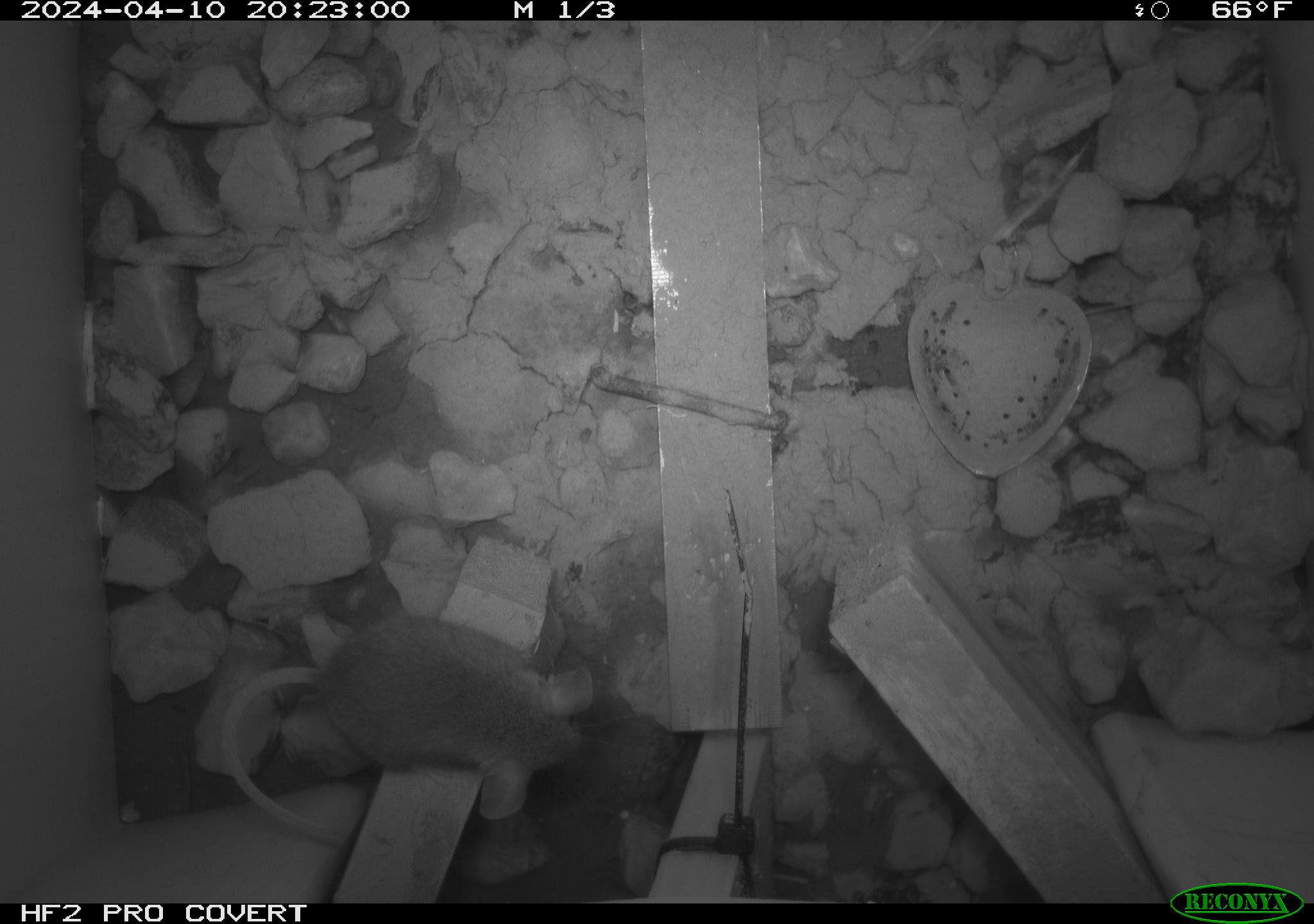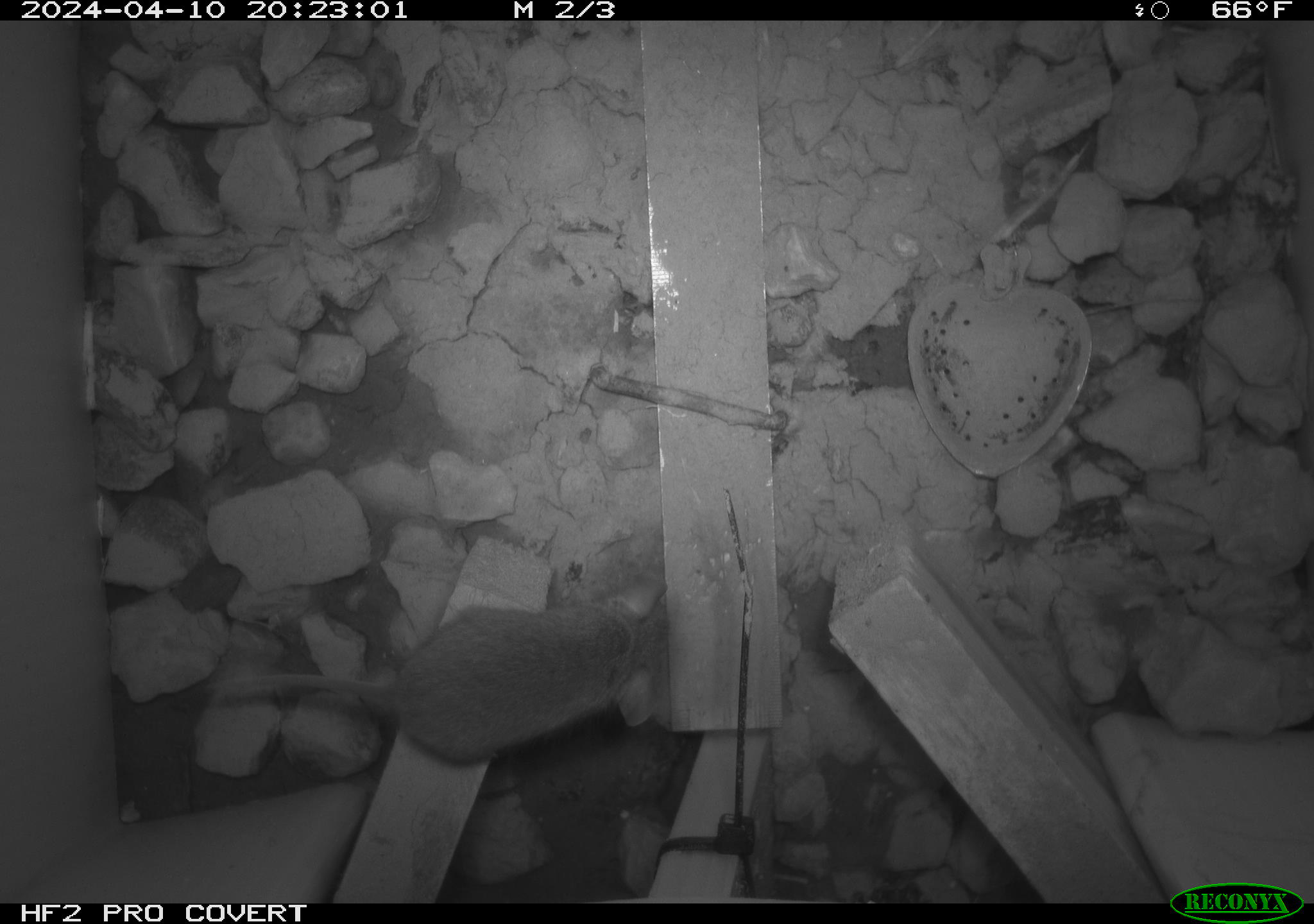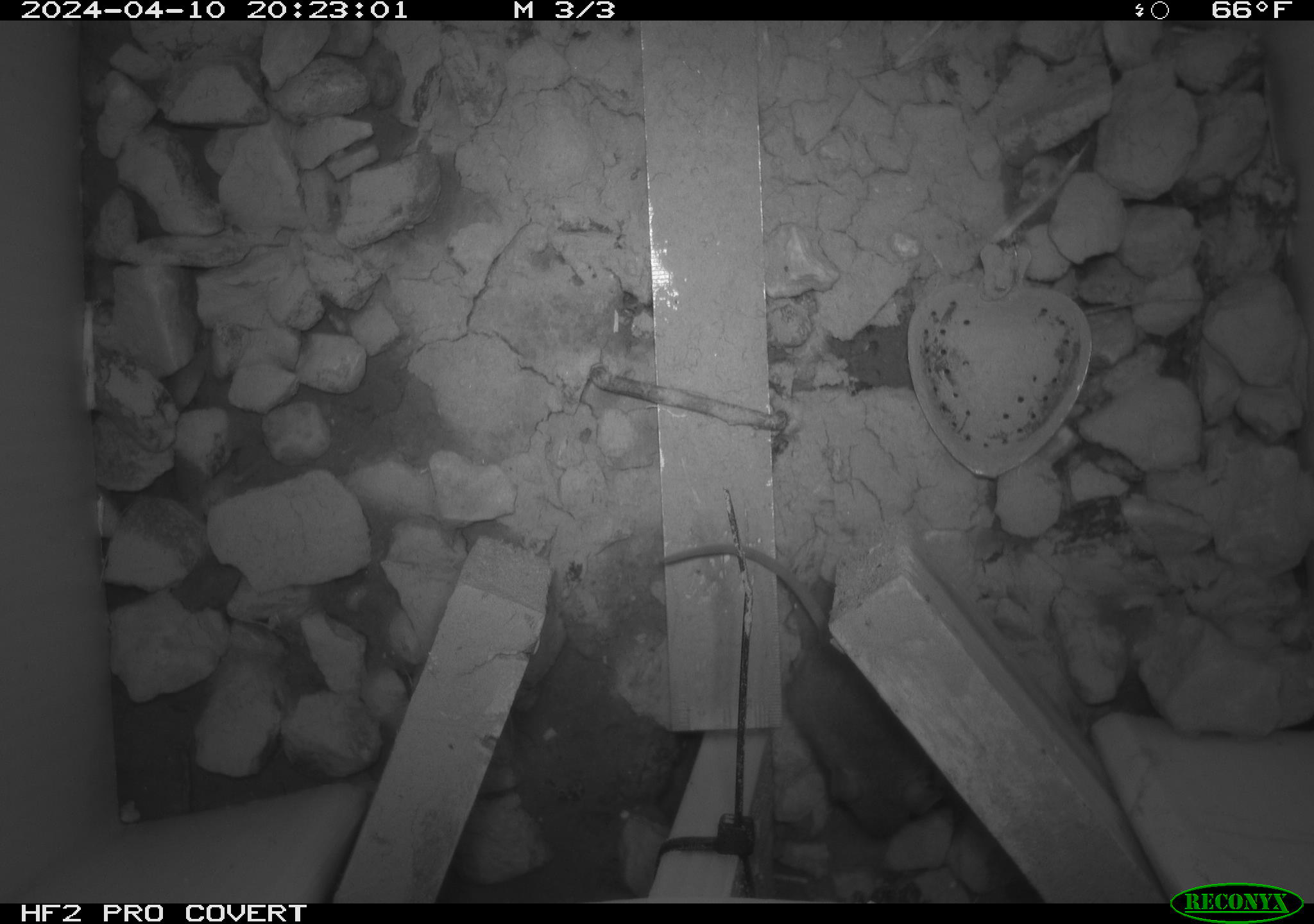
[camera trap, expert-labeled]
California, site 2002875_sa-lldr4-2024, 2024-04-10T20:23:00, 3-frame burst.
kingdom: Animalia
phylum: Chordata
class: Mammalia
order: Rodentia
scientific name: Rodentia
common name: mouse species